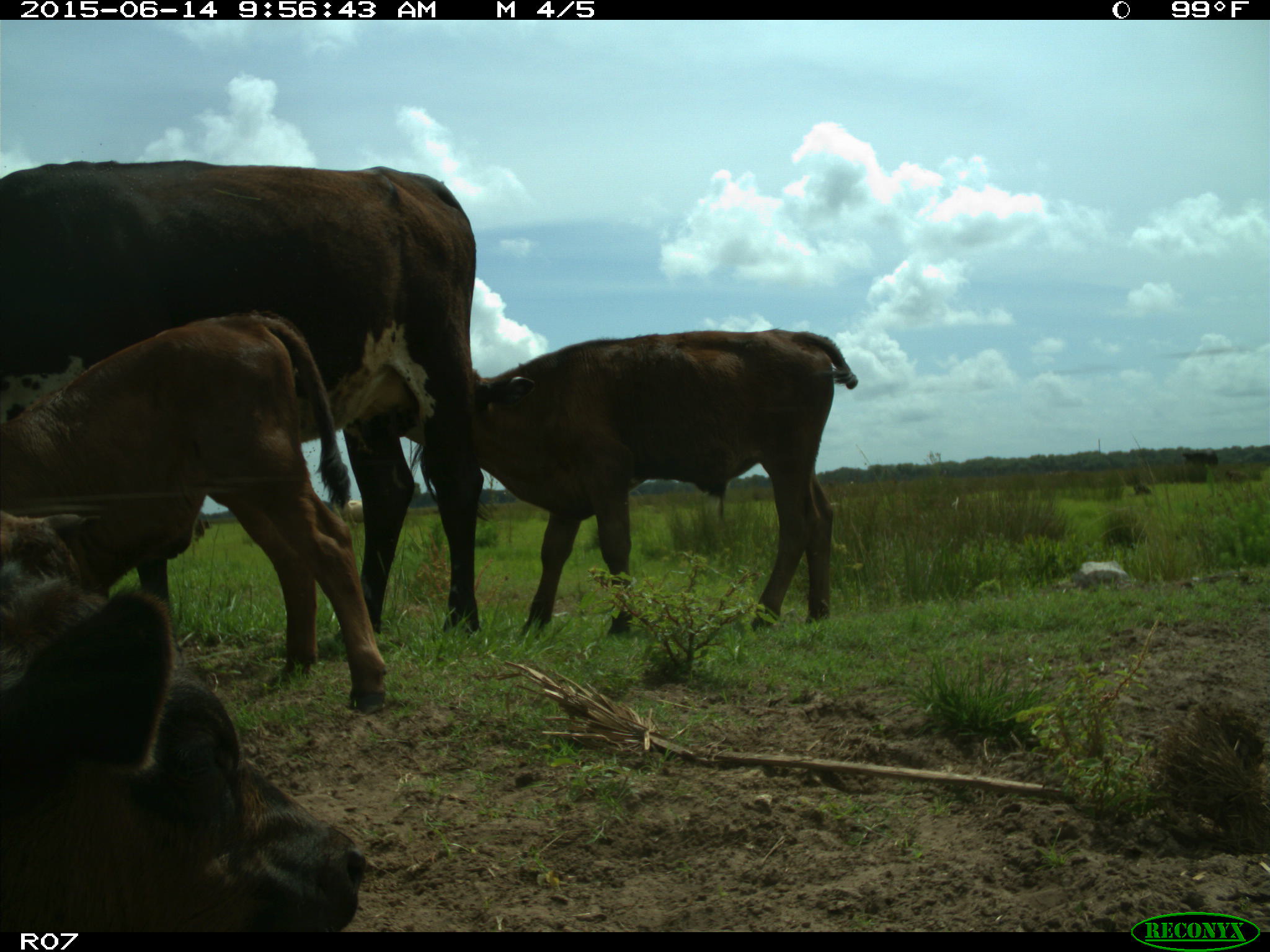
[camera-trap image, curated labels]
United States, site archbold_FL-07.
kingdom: Animalia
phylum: Chordata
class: Mammalia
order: Artiodactyla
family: Bovidae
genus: Bos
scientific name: Bos taurus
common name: domestic cow